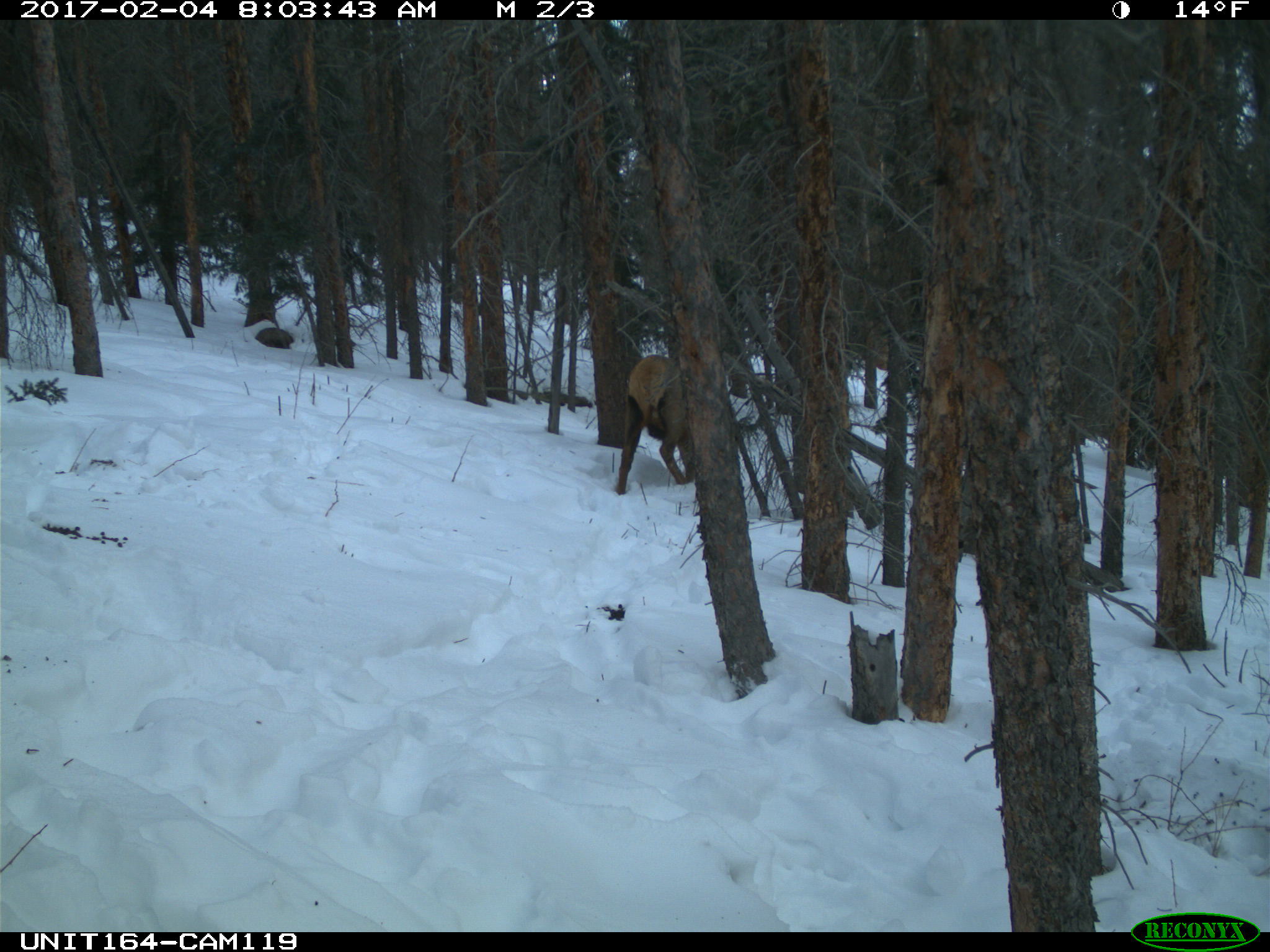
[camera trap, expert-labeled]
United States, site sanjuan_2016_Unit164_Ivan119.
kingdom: Animalia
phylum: Chordata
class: Mammalia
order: Artiodactyla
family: Cervidae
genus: Cervus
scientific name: Cervus elaphus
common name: red deer